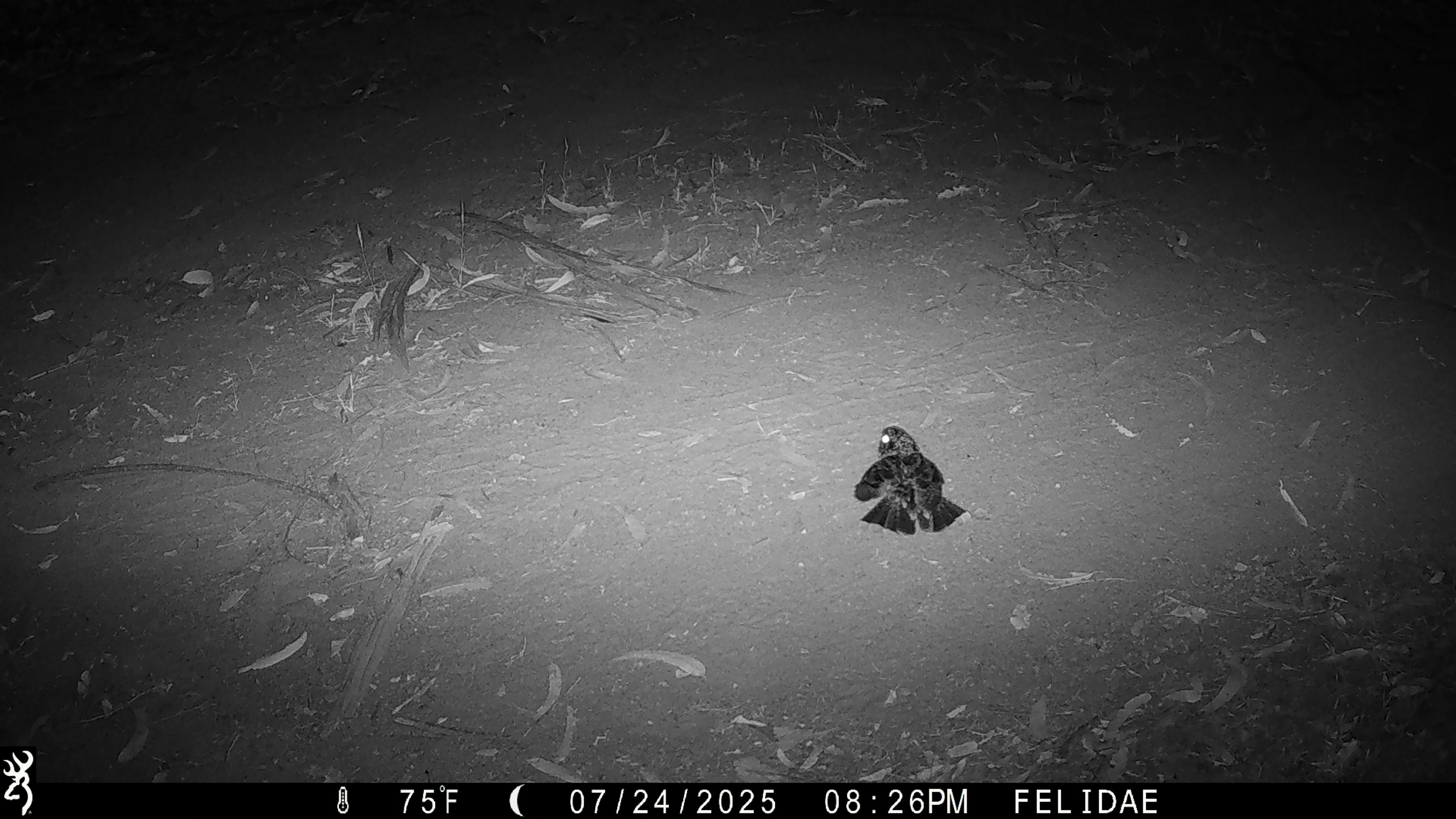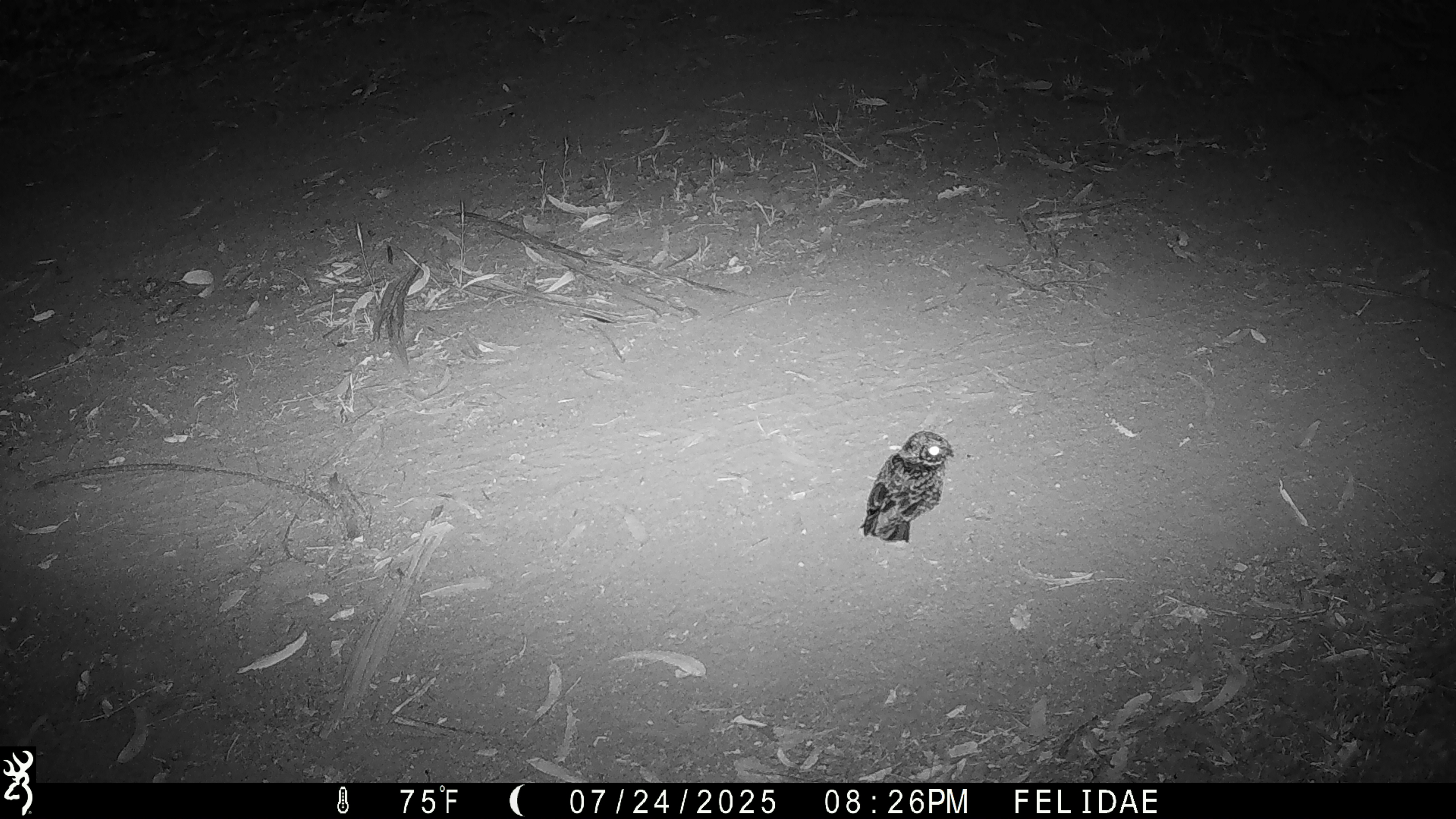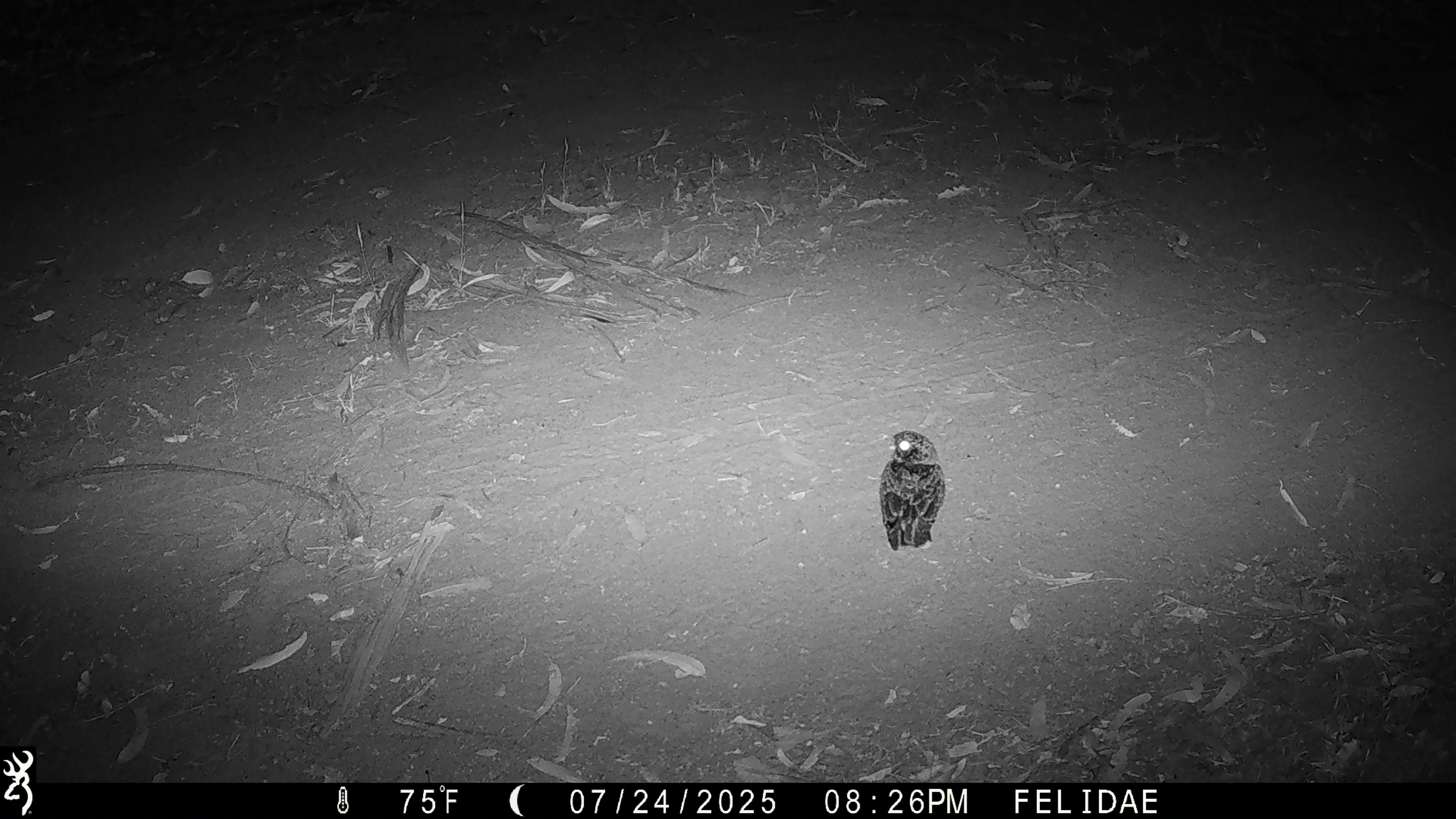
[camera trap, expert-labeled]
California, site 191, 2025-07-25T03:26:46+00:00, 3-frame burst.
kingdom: Animalia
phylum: Chordata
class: Aves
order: Caprimulgiformes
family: Caprimulgidae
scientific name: Caprimulgidae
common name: nightjar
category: unknown nightjar